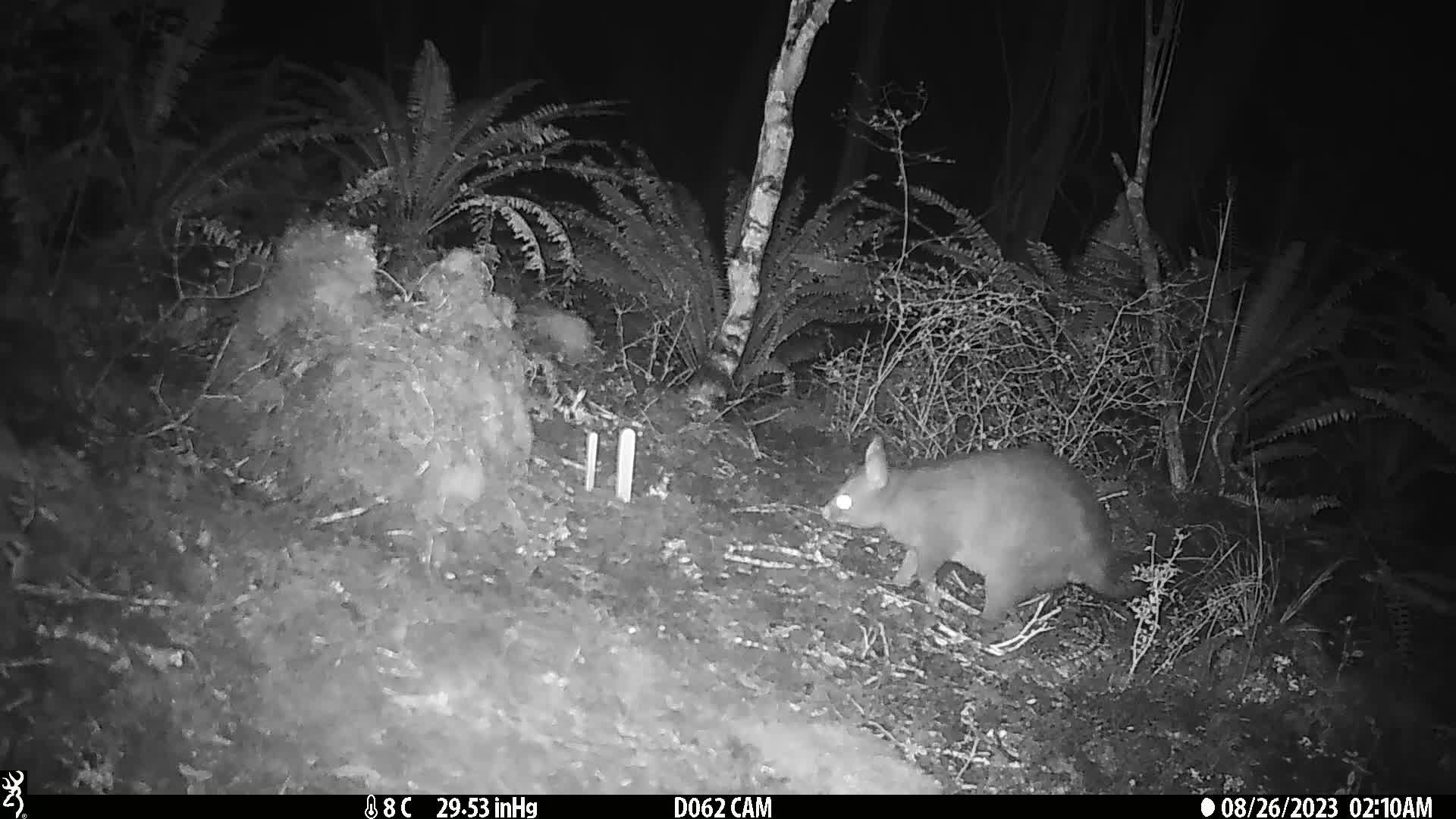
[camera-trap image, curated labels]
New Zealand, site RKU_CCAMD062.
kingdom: Animalia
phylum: Chordata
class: Mammalia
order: Diprotodontia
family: Phalangeridae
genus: Trichosurus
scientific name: Trichosurus vulpecula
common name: common brushtail possum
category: possum